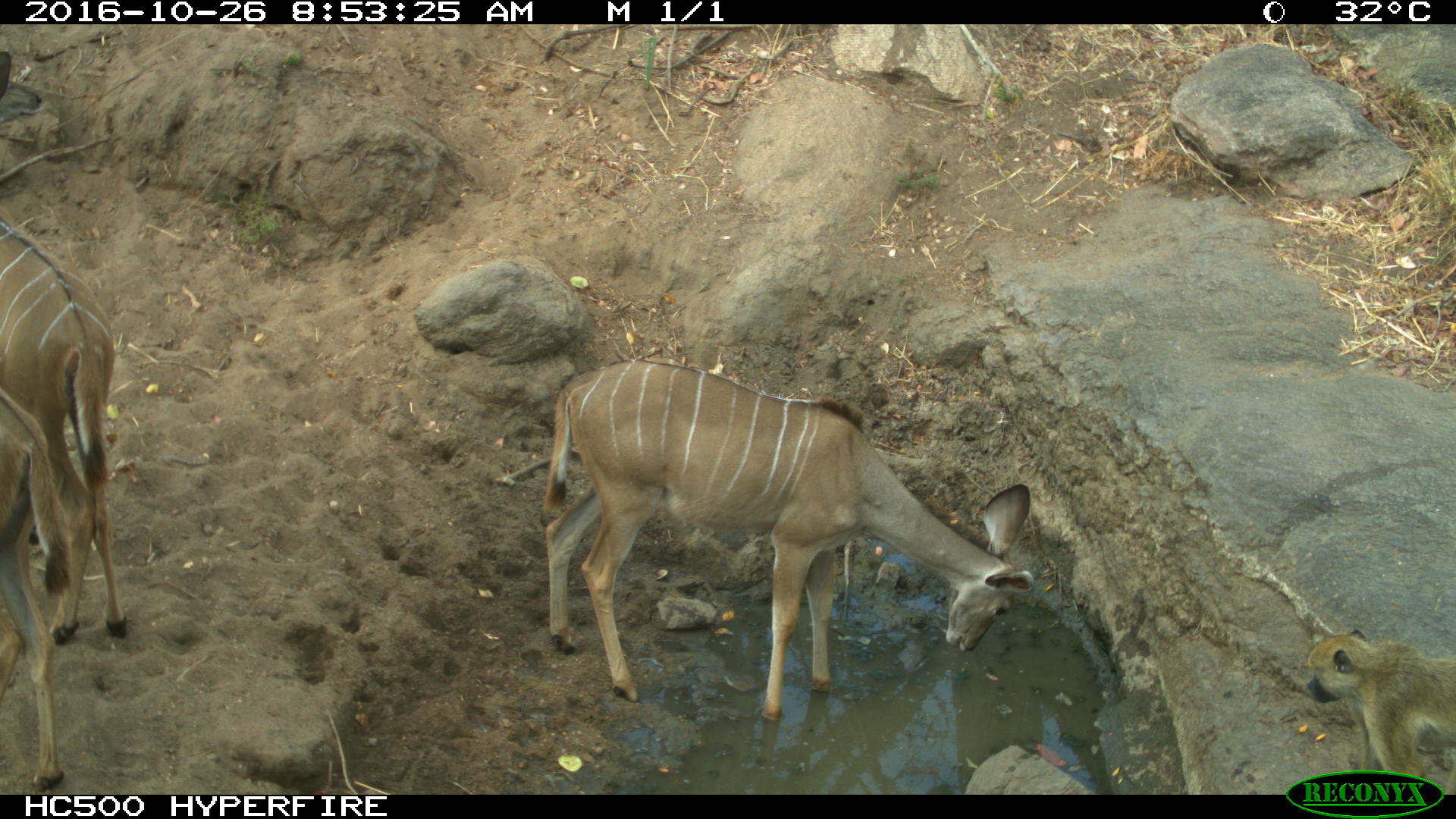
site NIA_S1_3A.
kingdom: Animalia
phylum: Chordata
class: Mammalia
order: Primates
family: Cercopithecidae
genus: Papio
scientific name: Papio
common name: baboon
Baboon (Papio), count 1. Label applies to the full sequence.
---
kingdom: Animalia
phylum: Chordata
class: Mammalia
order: Artiodactyla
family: Bovidae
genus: Tragelaphus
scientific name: Tragelaphus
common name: kudu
Kudu (Tragelaphus), count 3. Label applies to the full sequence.